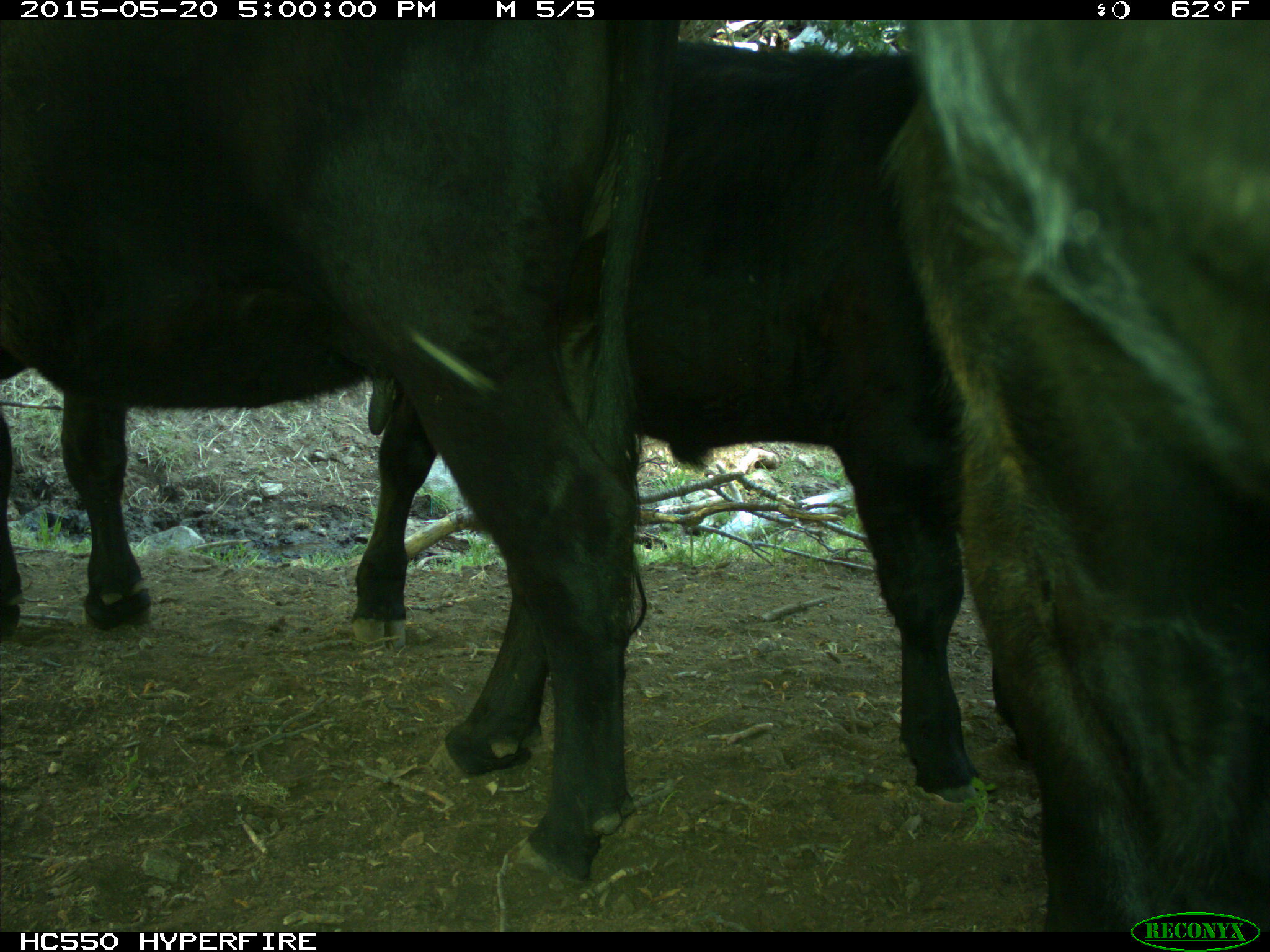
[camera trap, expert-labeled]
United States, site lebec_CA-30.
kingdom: Animalia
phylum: Chordata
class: Mammalia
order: Artiodactyla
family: Bovidae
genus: Bos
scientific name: Bos taurus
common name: domestic cow